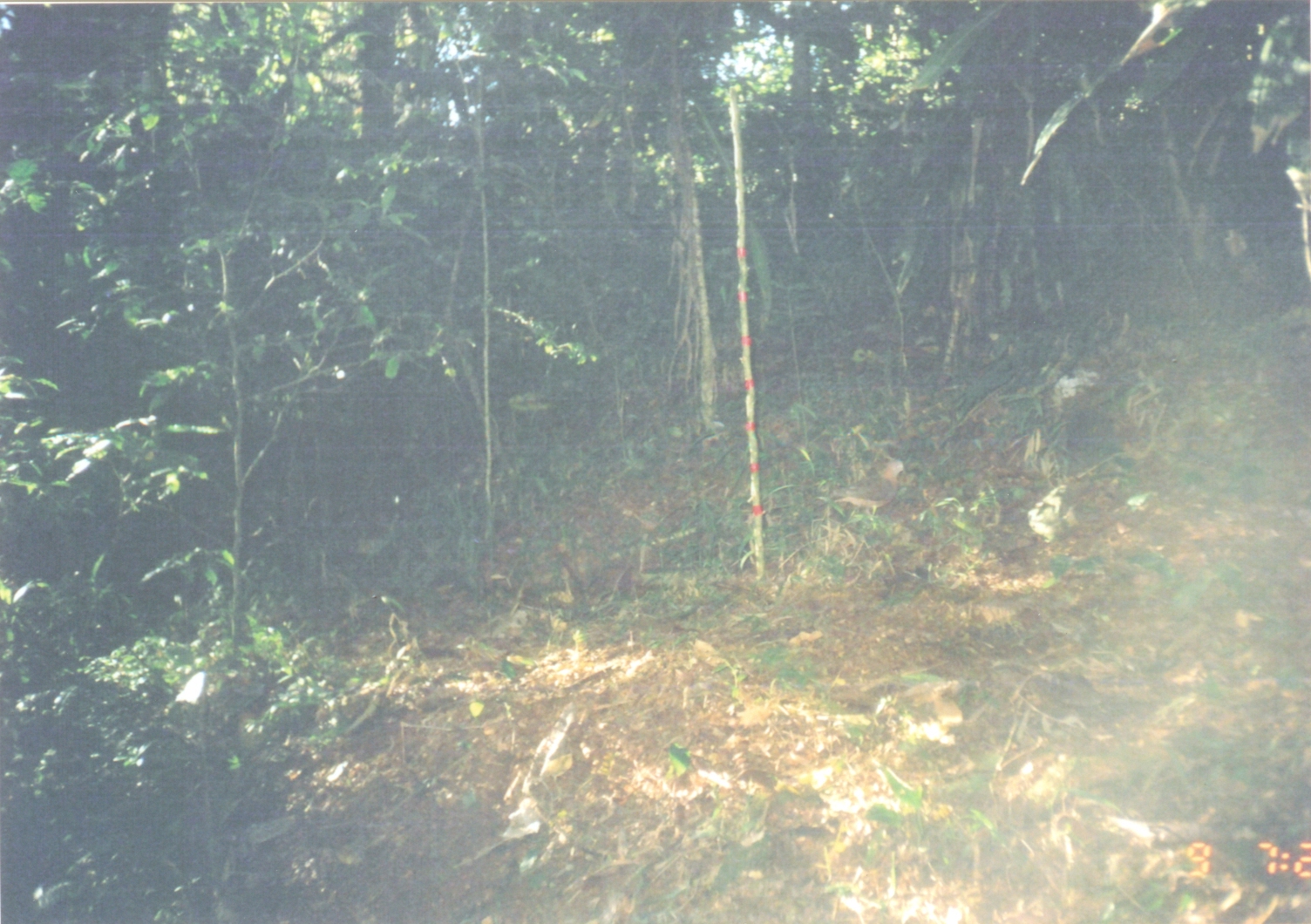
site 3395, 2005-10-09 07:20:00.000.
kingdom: Animalia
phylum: Chordata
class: Aves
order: Columbiformes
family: Columbidae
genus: Columba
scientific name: Columba larvata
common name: lemon dove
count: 1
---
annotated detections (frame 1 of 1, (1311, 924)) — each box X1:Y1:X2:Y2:
columba larvata: 827:458:907:521